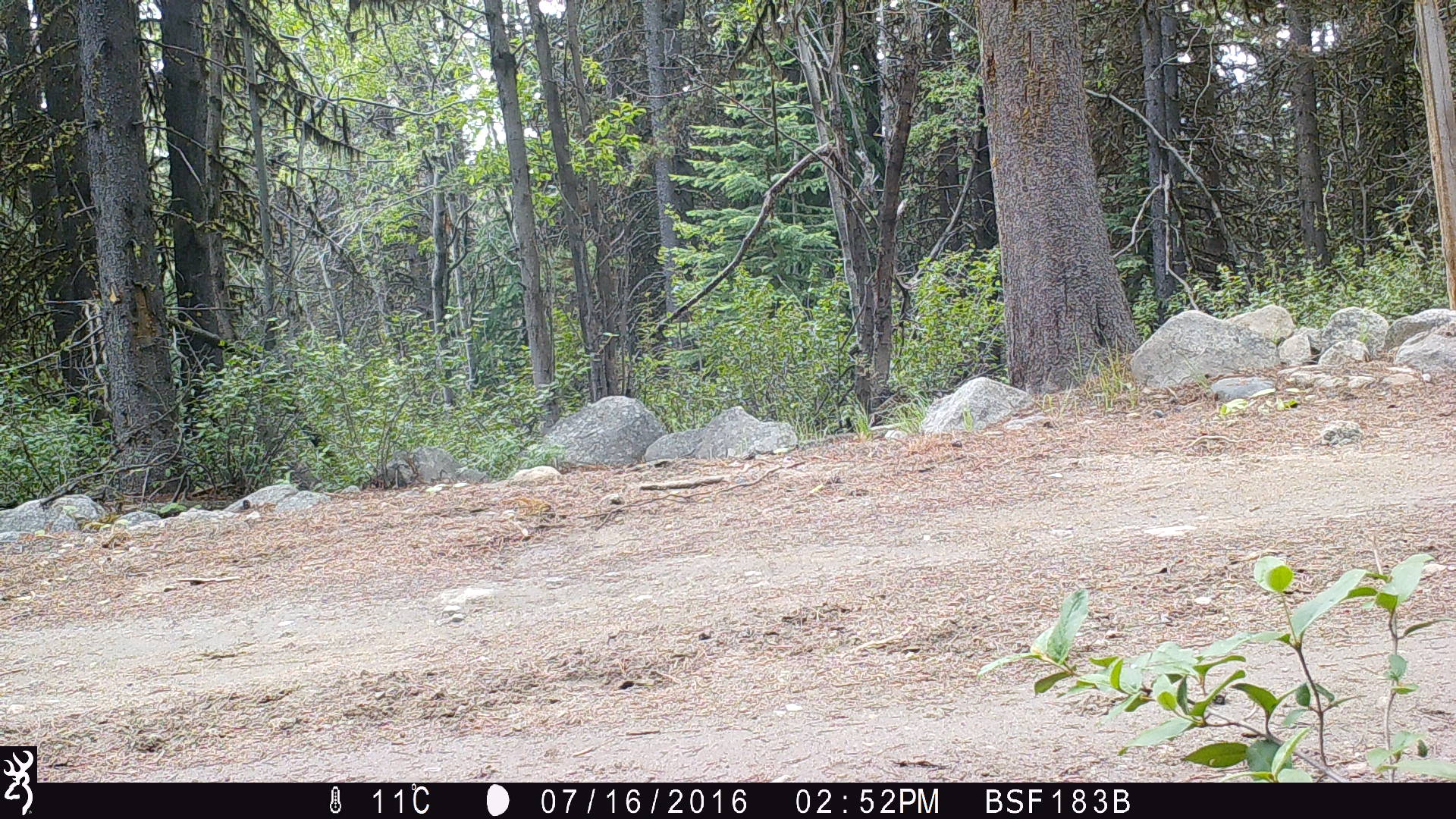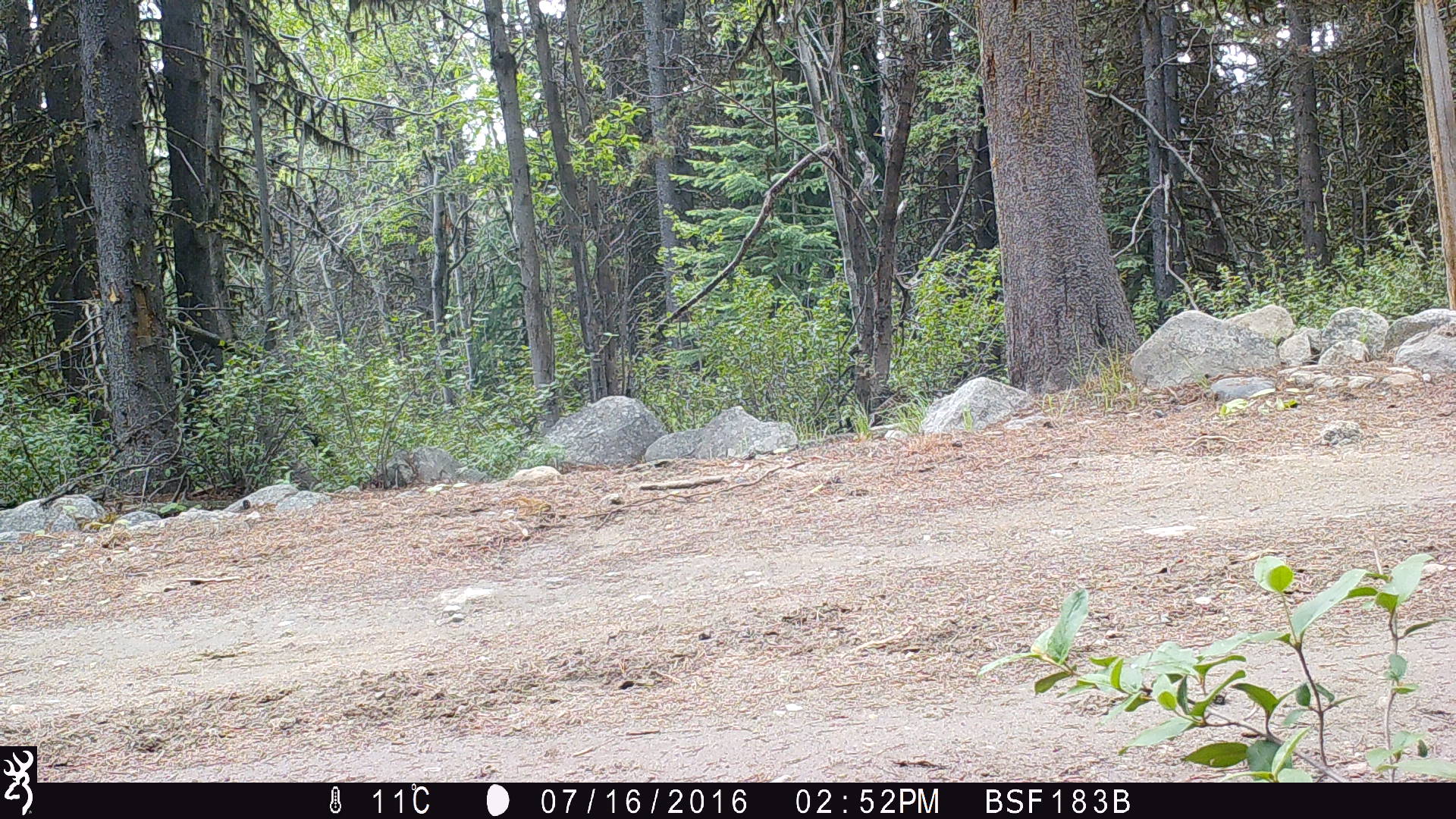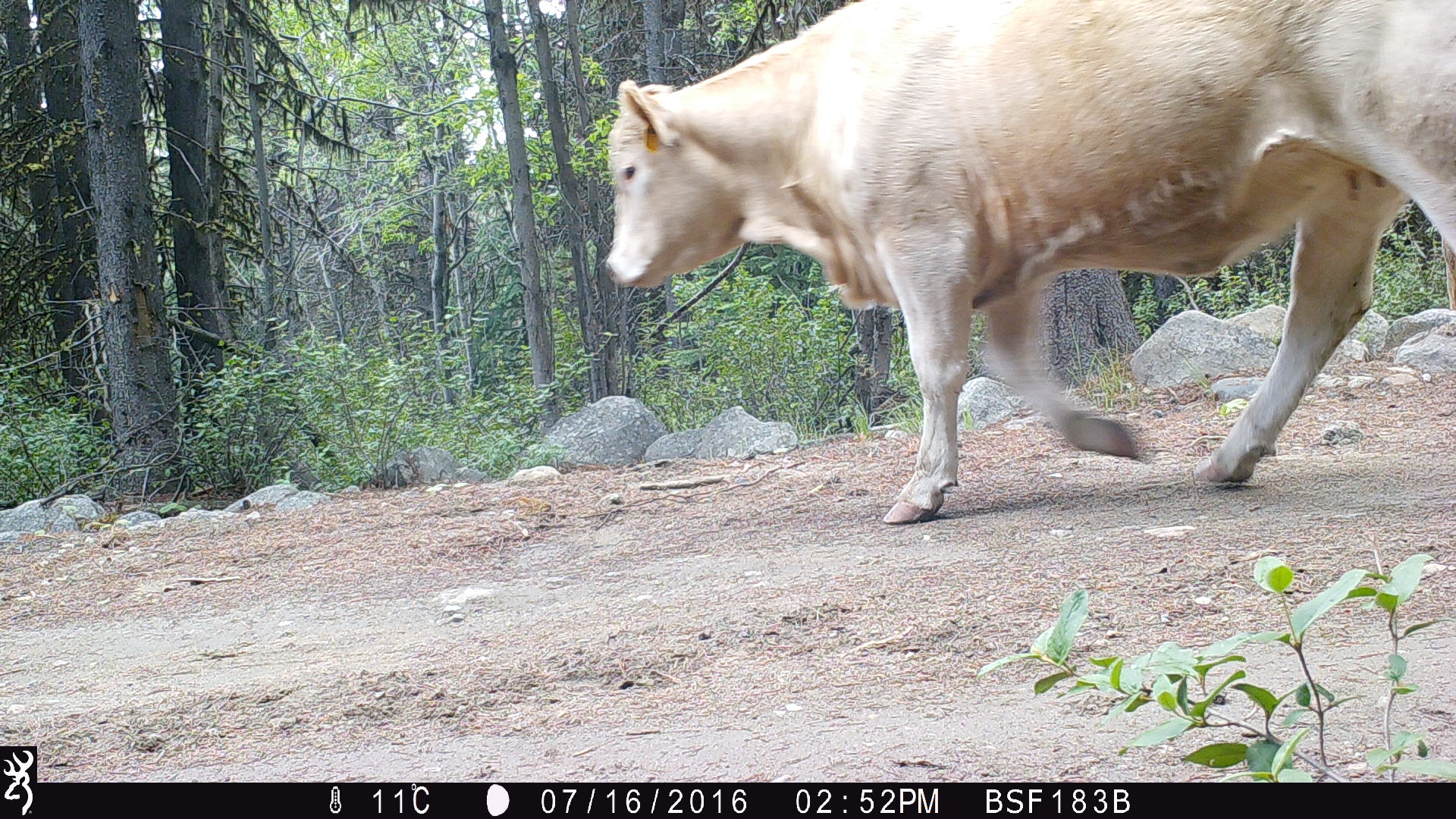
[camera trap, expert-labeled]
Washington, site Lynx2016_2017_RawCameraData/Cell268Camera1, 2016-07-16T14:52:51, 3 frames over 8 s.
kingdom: Animalia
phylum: Chordata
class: Mammalia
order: Artiodactyla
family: Bovidae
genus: Bos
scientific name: Bos taurus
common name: domestic cattle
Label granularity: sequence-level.